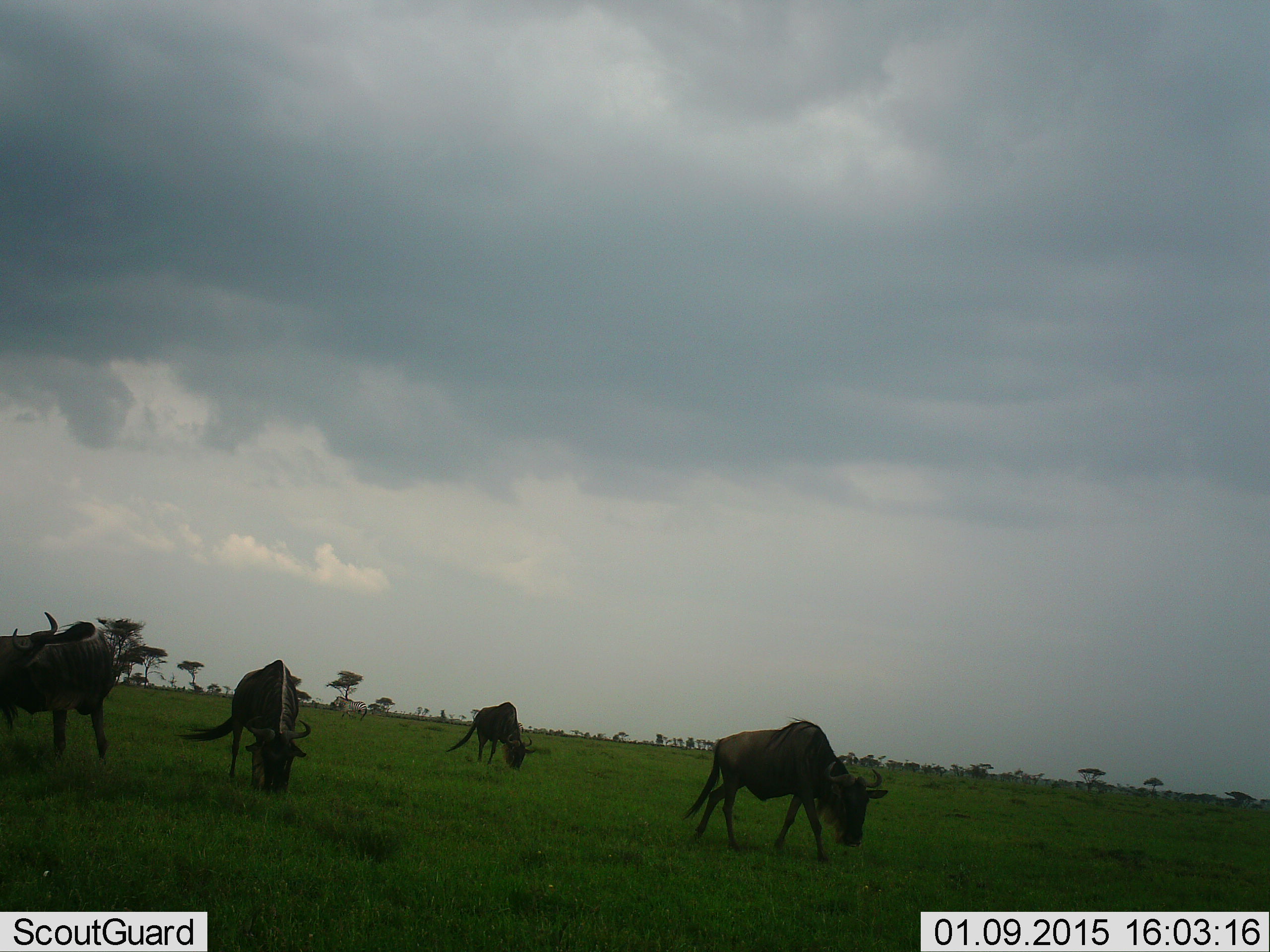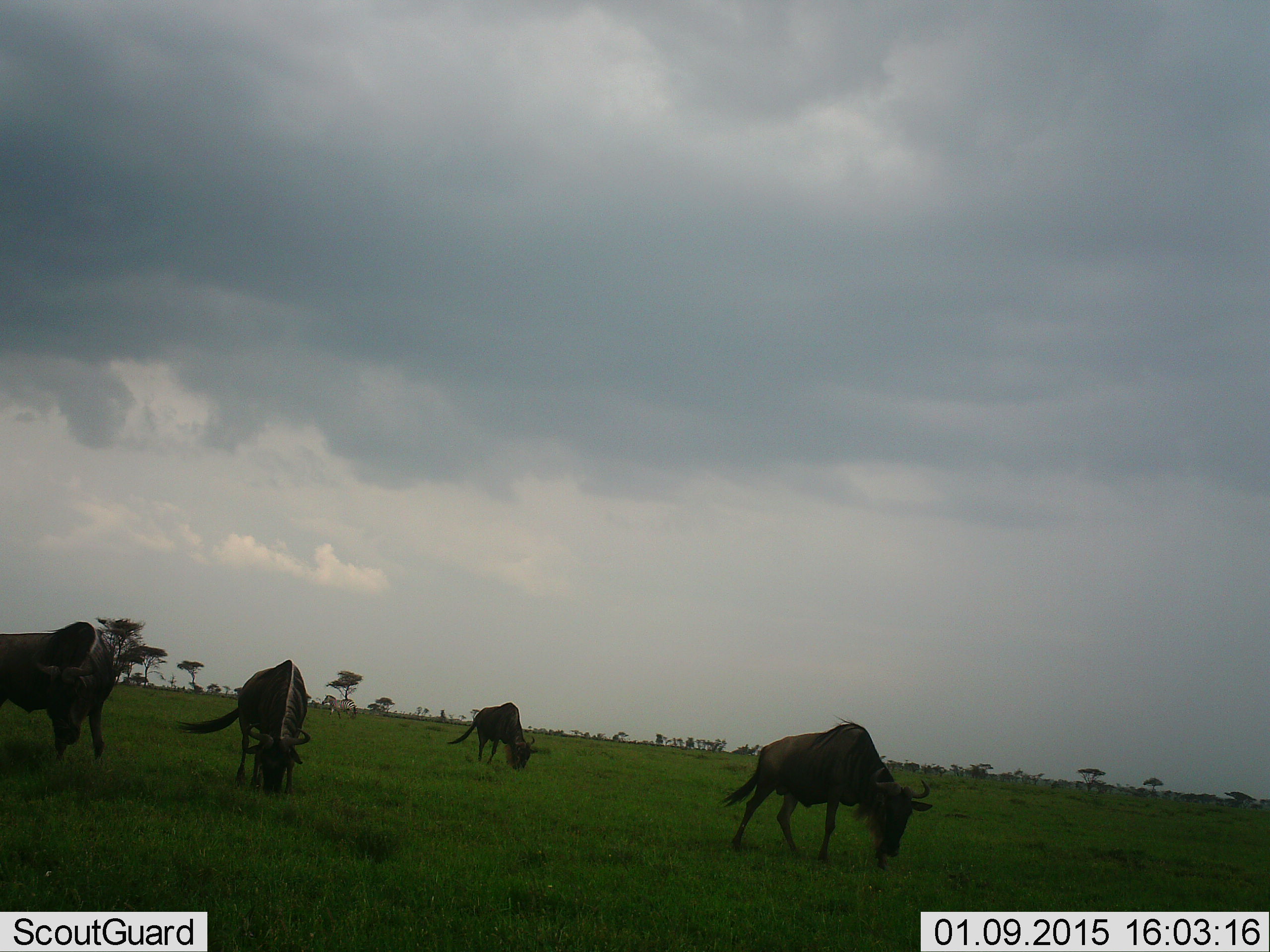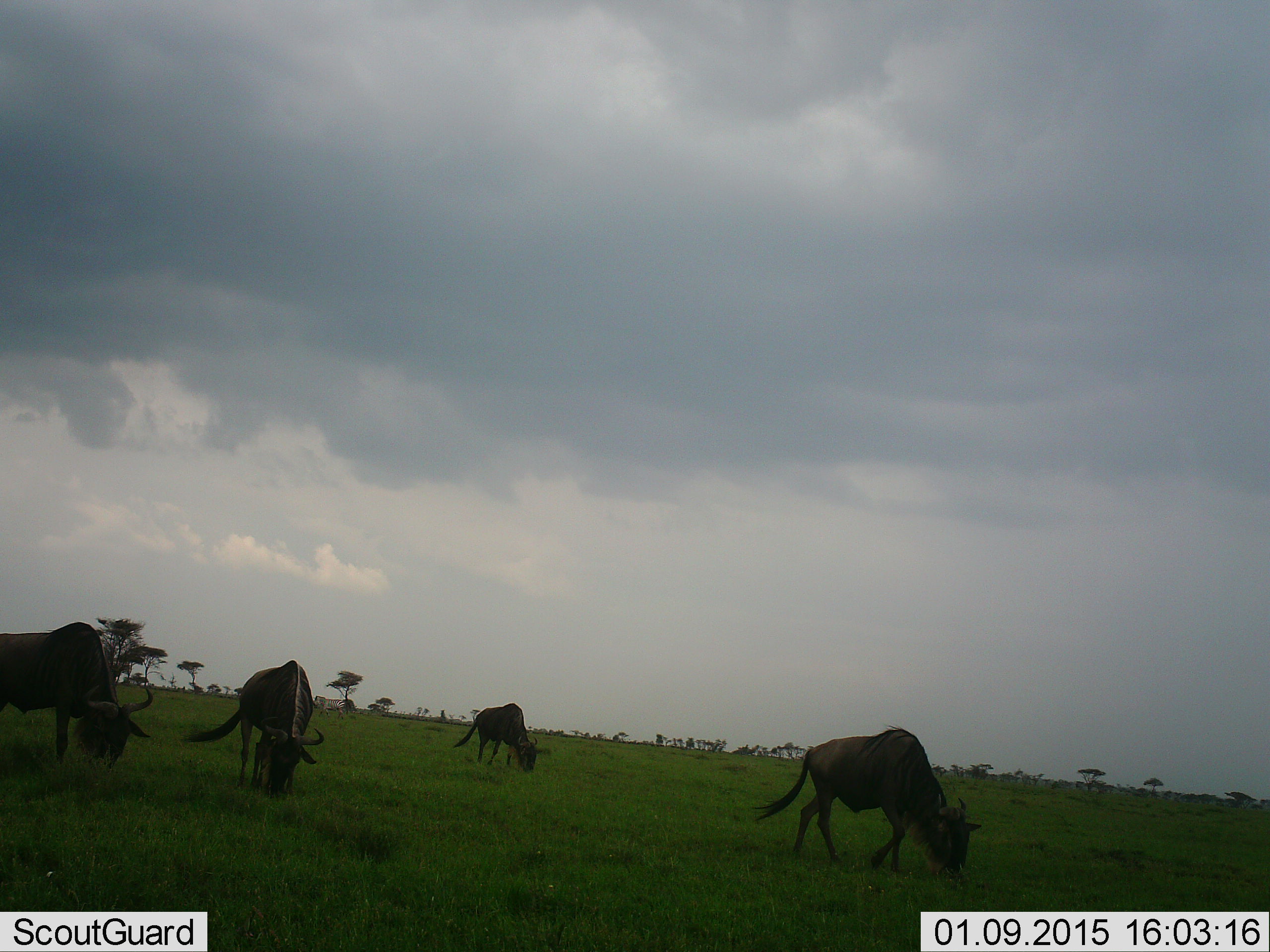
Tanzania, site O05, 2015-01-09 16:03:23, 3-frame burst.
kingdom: Animalia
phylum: Chordata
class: Mammalia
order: Artiodactyla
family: Bovidae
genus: Connochaetes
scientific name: Connochaetes taurinus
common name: blue wildebeest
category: wildebeest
Wildebeest (blue wildebeest) (Connochaetes taurinus), count 4. Behavior (volunteer vote fractions): standing 31%, resting 0%, moving 44%, interacting 0%. Young present (vote fraction): 0%. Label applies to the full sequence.